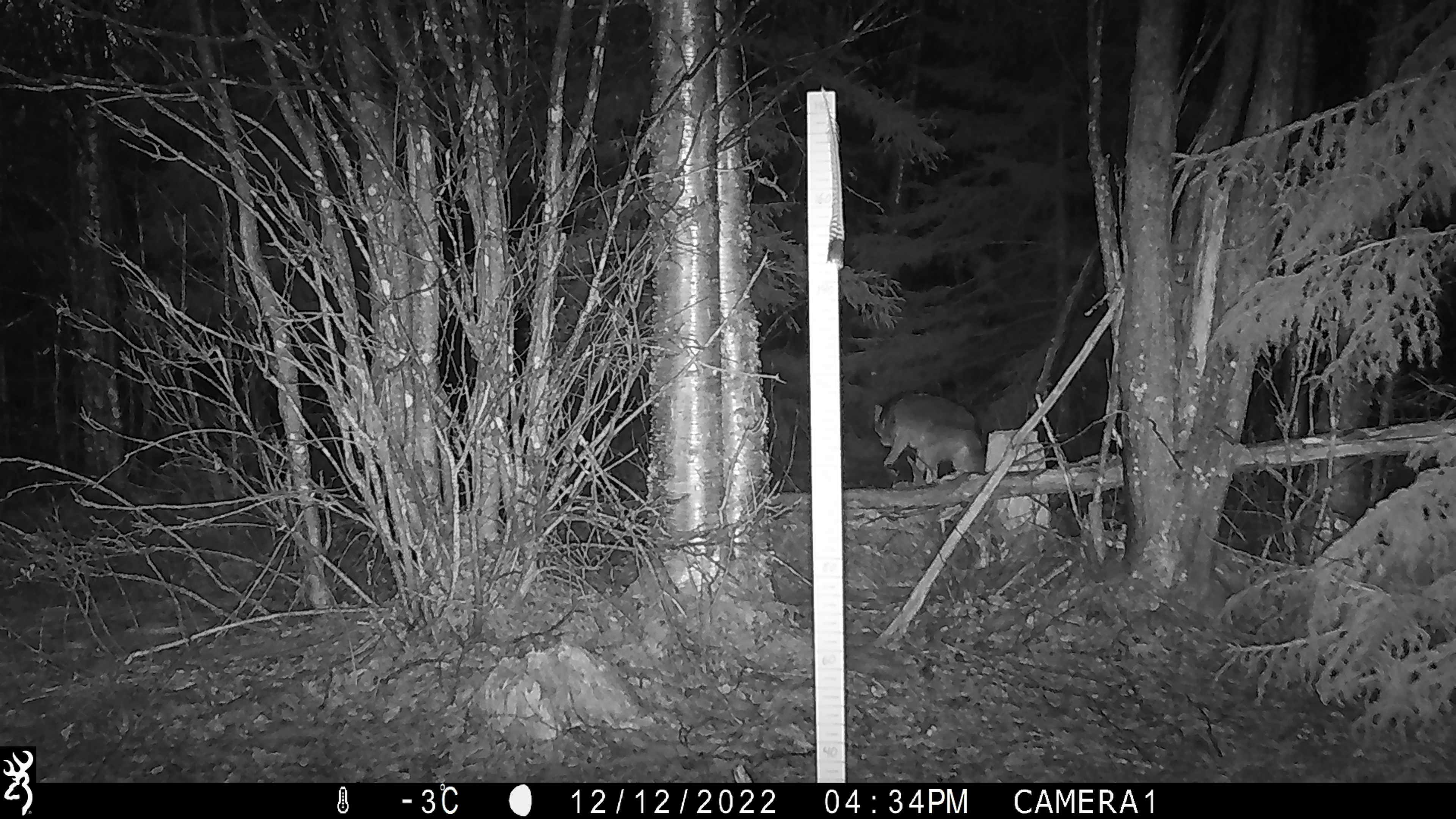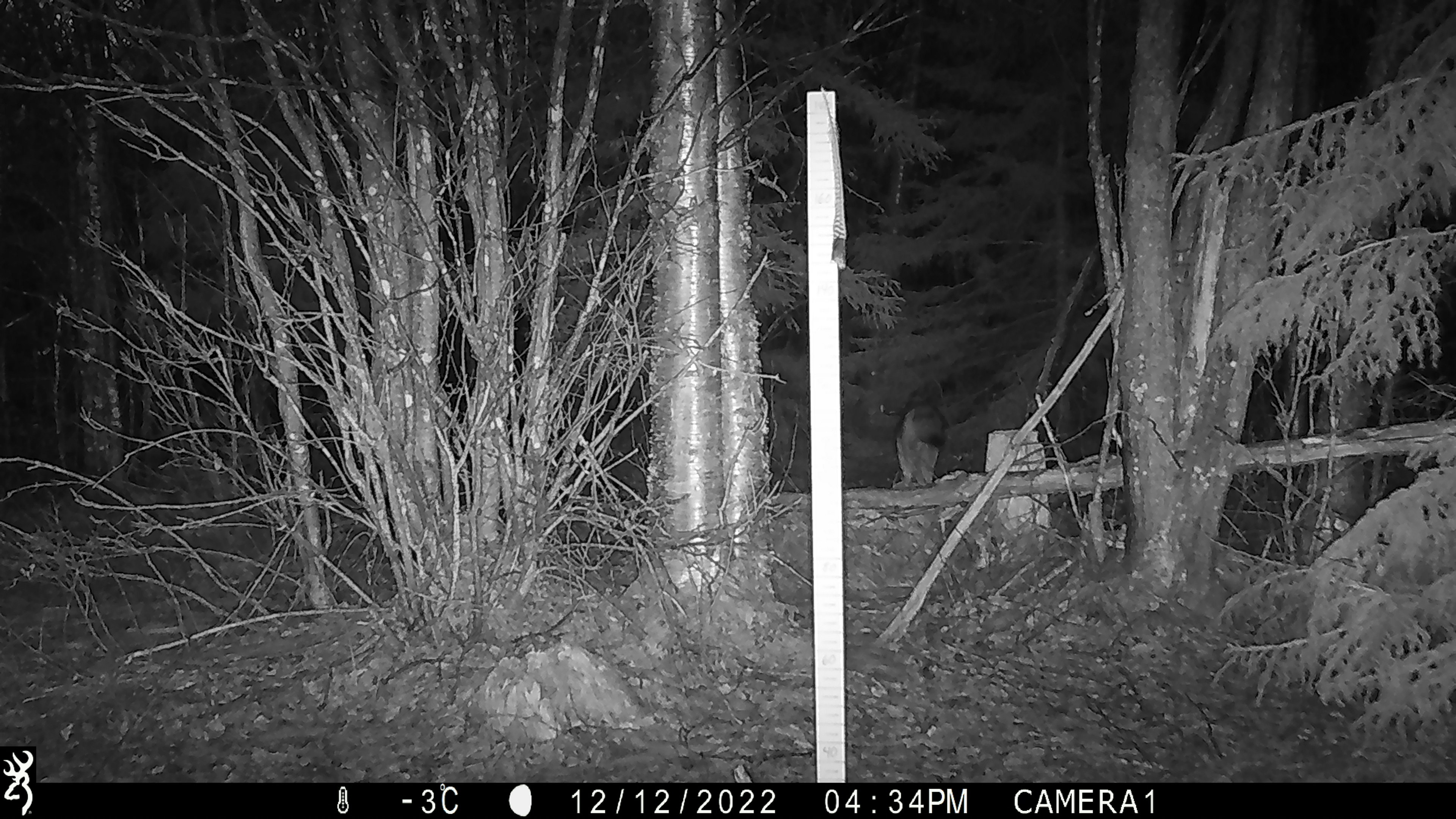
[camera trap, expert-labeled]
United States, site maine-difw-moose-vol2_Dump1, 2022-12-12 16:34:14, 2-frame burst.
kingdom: Animalia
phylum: Chordata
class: Mammalia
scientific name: Mammalia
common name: mammal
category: mammal sp.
Mammal sp. (mammal) (Mammalia).